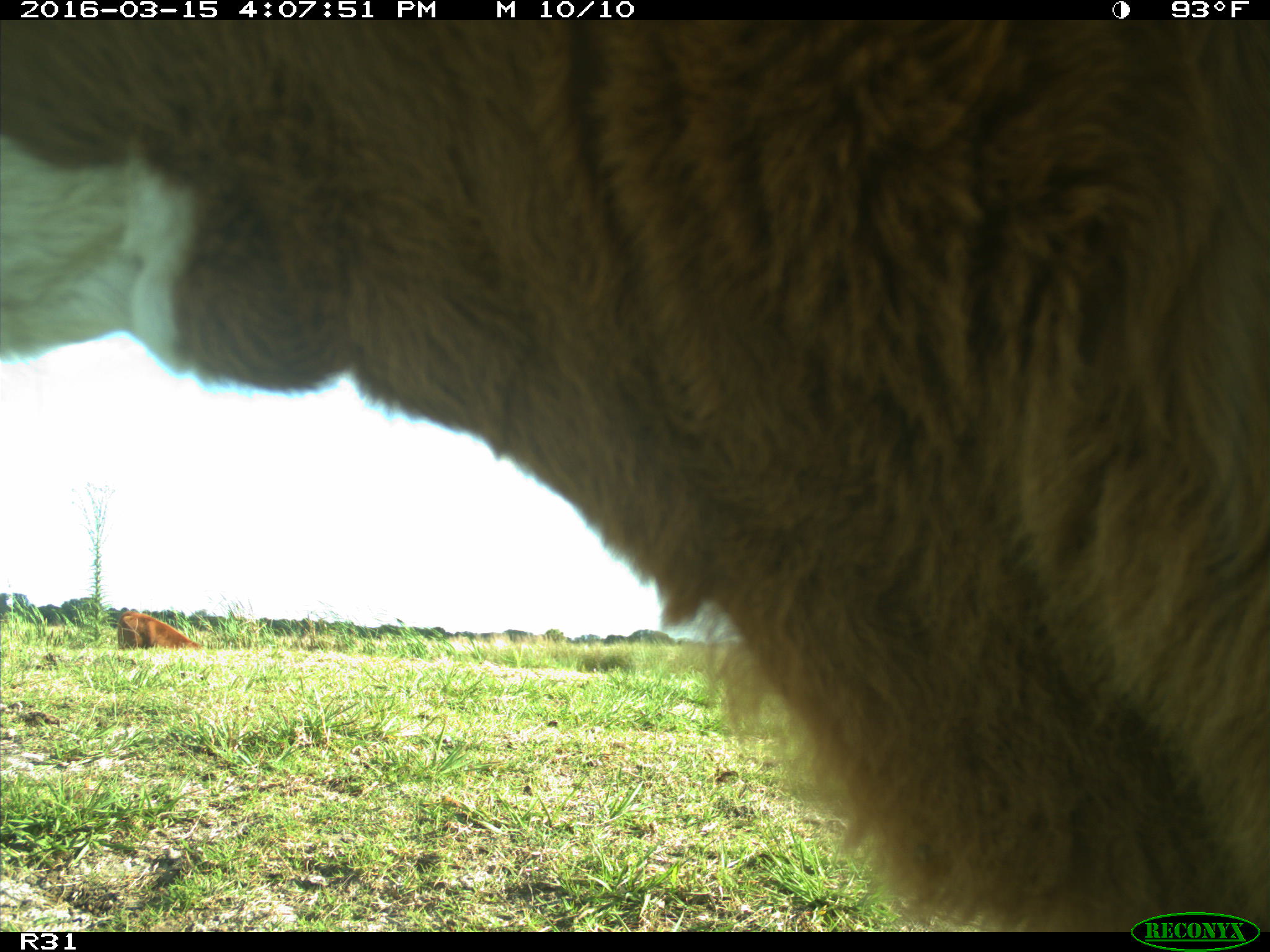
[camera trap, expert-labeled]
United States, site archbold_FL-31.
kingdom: Animalia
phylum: Chordata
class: Mammalia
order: Artiodactyla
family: Bovidae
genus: Bos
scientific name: Bos taurus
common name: domestic cow